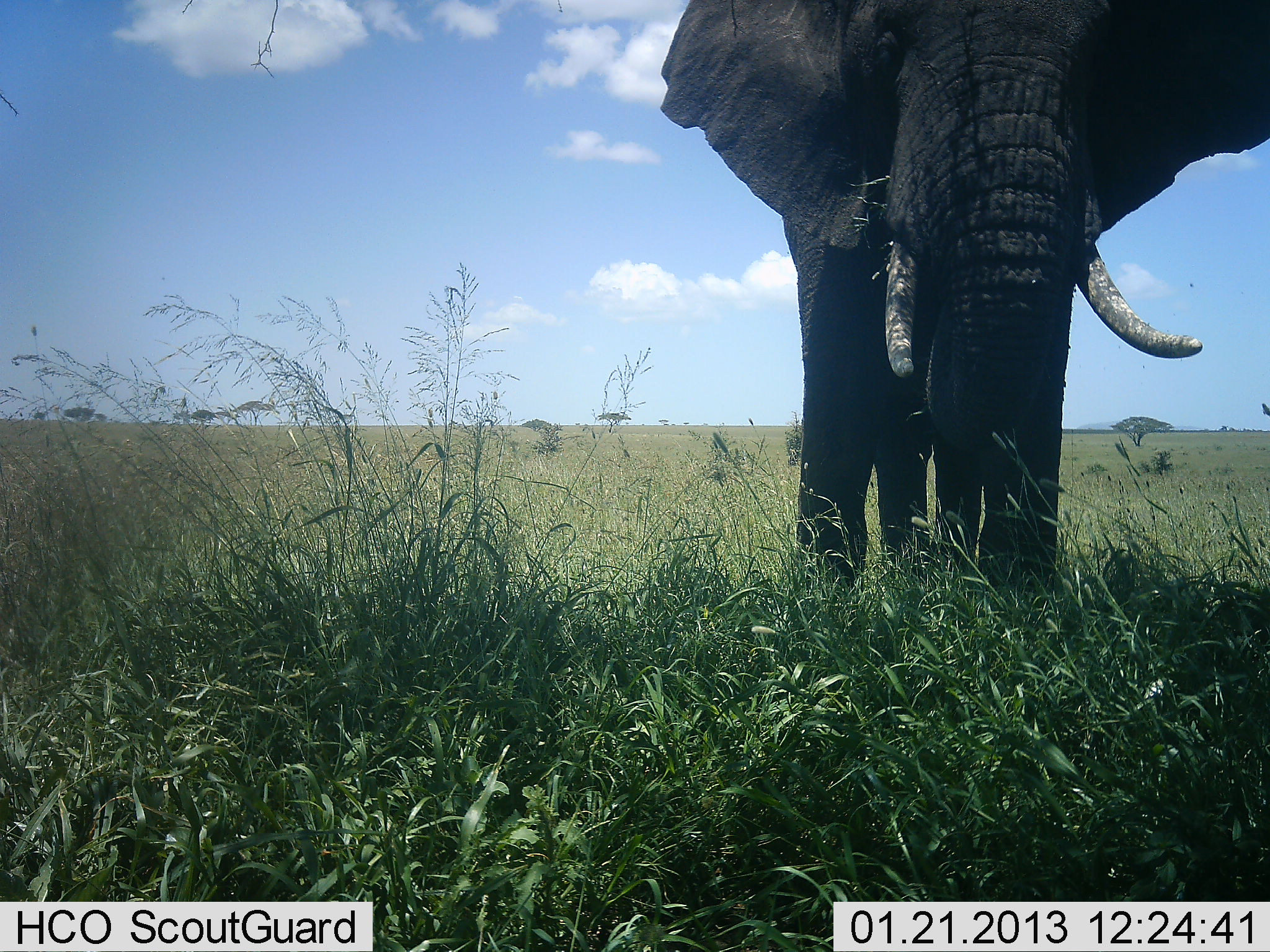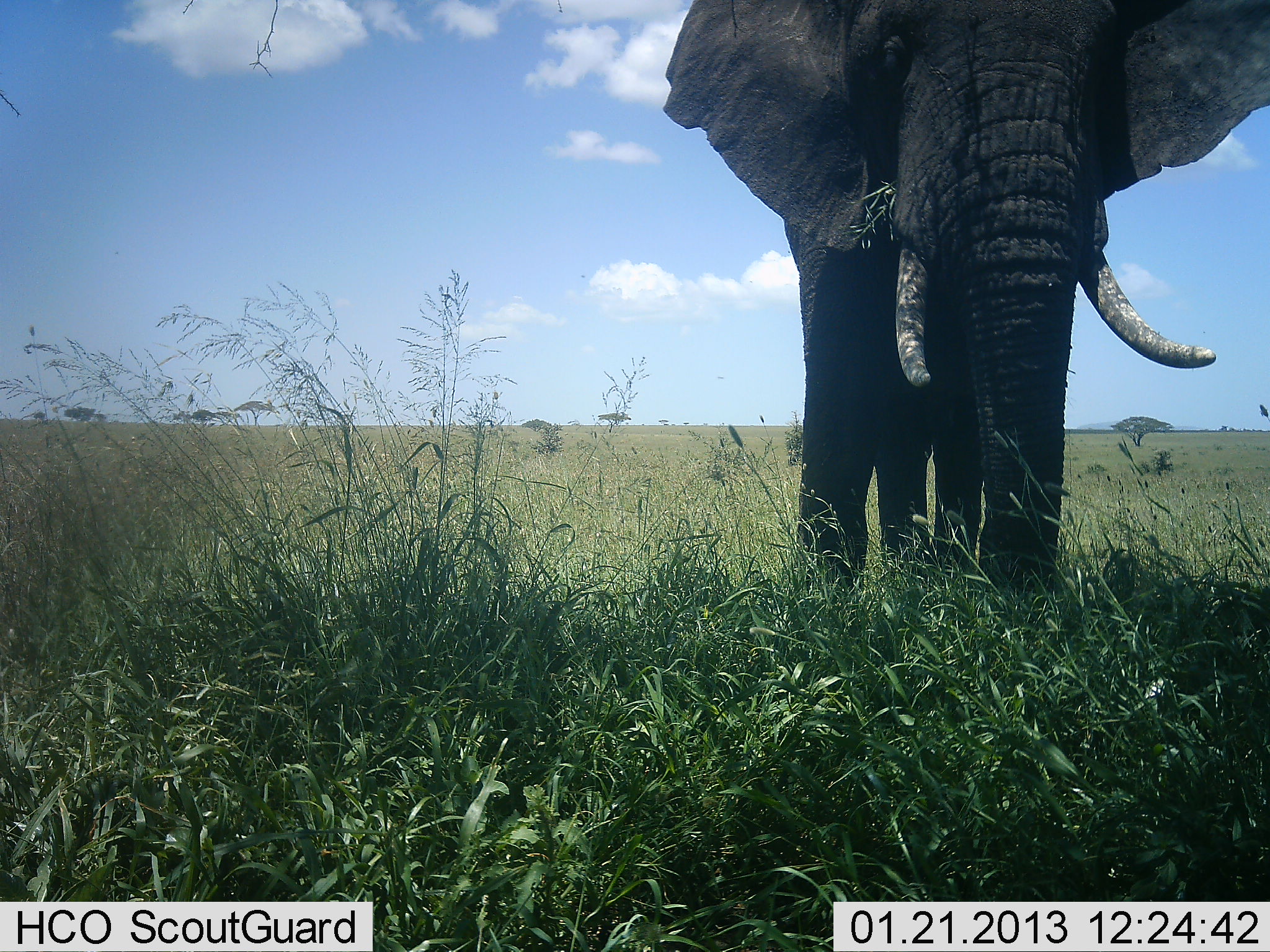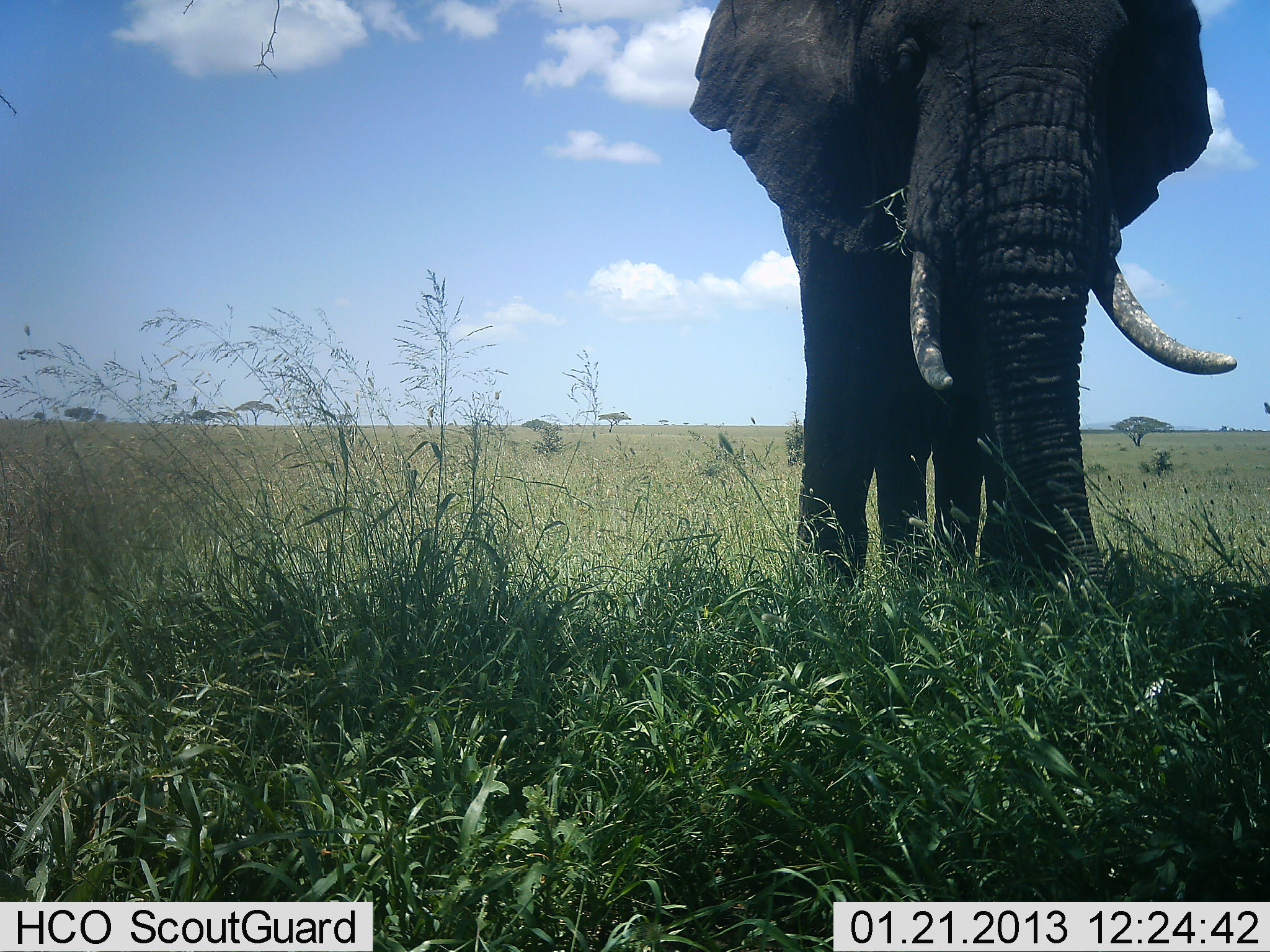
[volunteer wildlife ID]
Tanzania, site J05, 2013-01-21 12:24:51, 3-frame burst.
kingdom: Animalia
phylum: Chordata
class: Mammalia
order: Proboscidea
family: Elephantidae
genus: Loxodonta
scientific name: Loxodonta africana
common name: african bush elephant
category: elephant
Elephant (african bush elephant) (Loxodonta africana), count 1. Behavior (volunteer vote fractions): standing 59%, resting 0%, moving 6%, interacting 0%. Young present (vote fraction): 0%. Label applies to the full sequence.